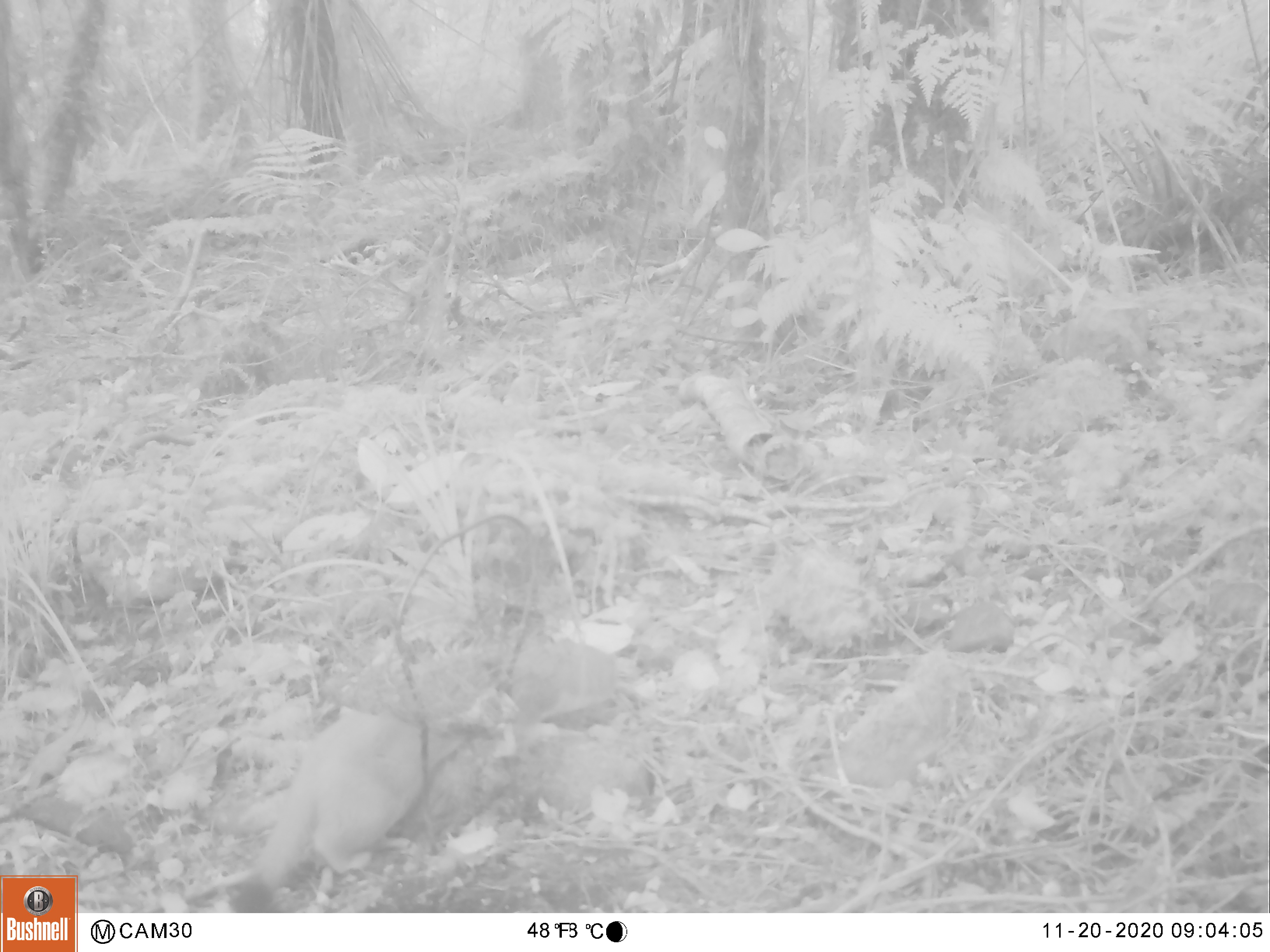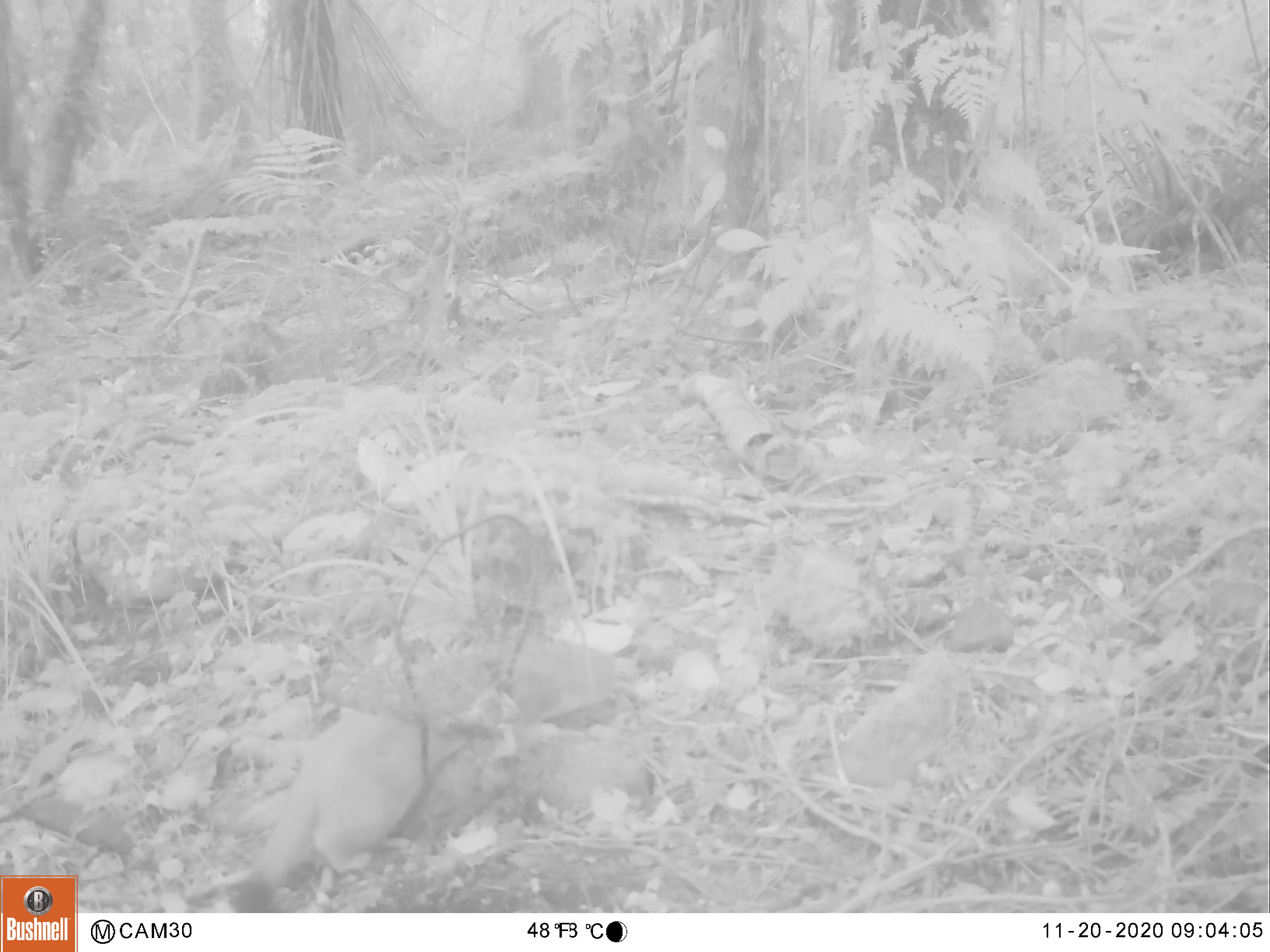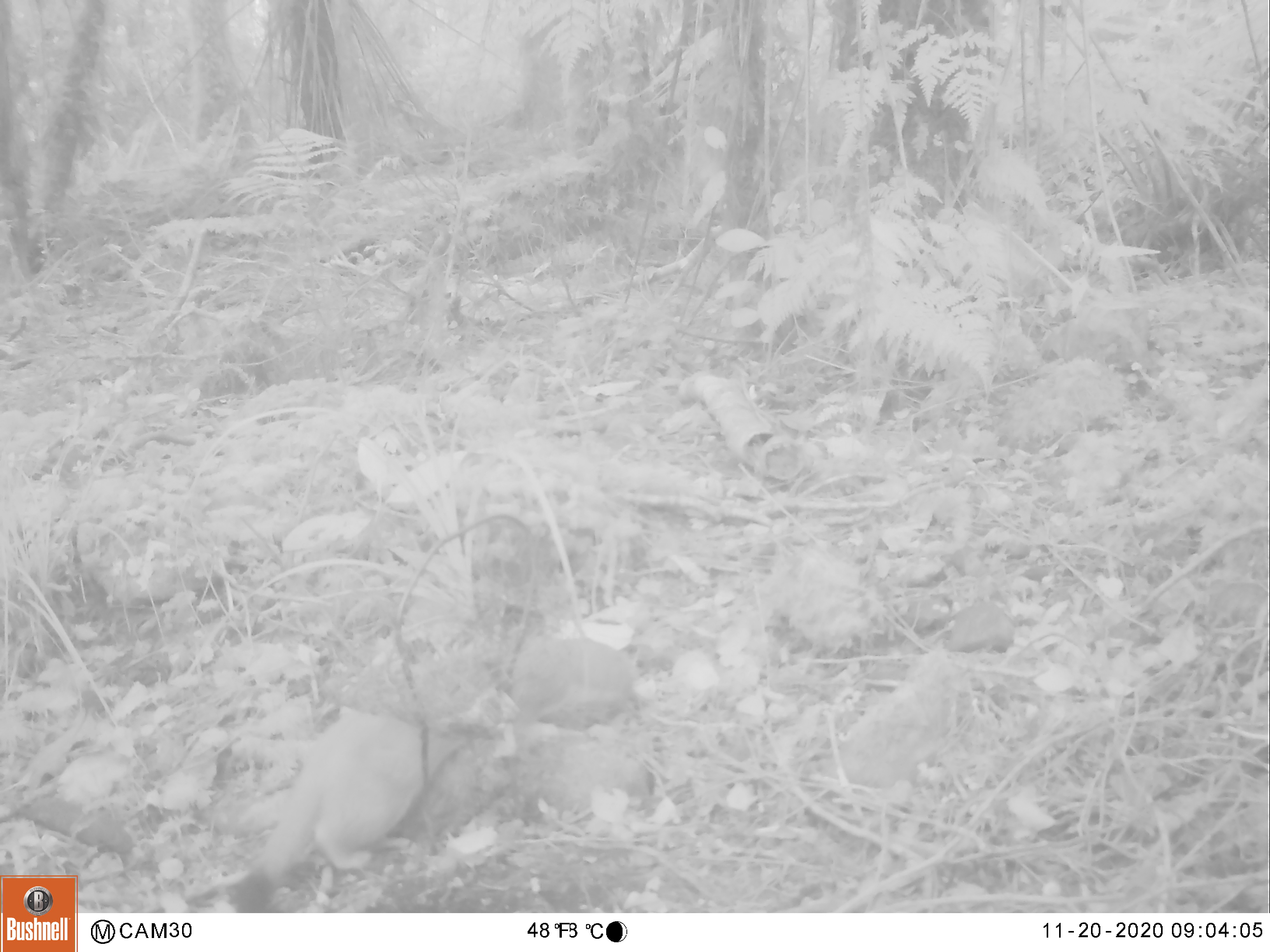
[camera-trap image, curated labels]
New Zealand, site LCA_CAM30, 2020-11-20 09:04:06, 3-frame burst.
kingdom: Animalia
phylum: Chordata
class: Mammalia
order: Carnivora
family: Mustelidae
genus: Mustela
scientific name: Mustela erminea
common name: stoat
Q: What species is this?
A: Stoat (Mustela erminea).